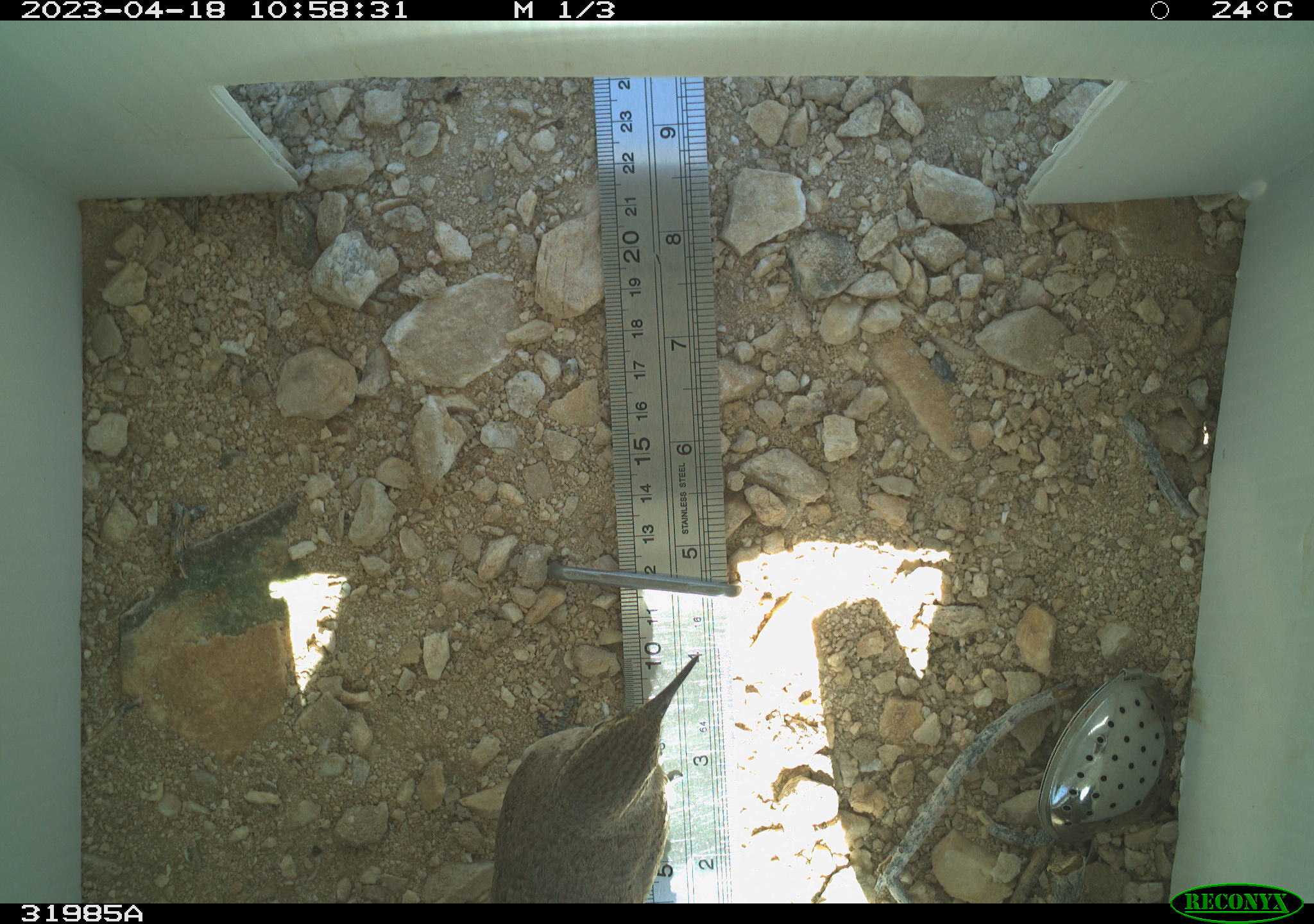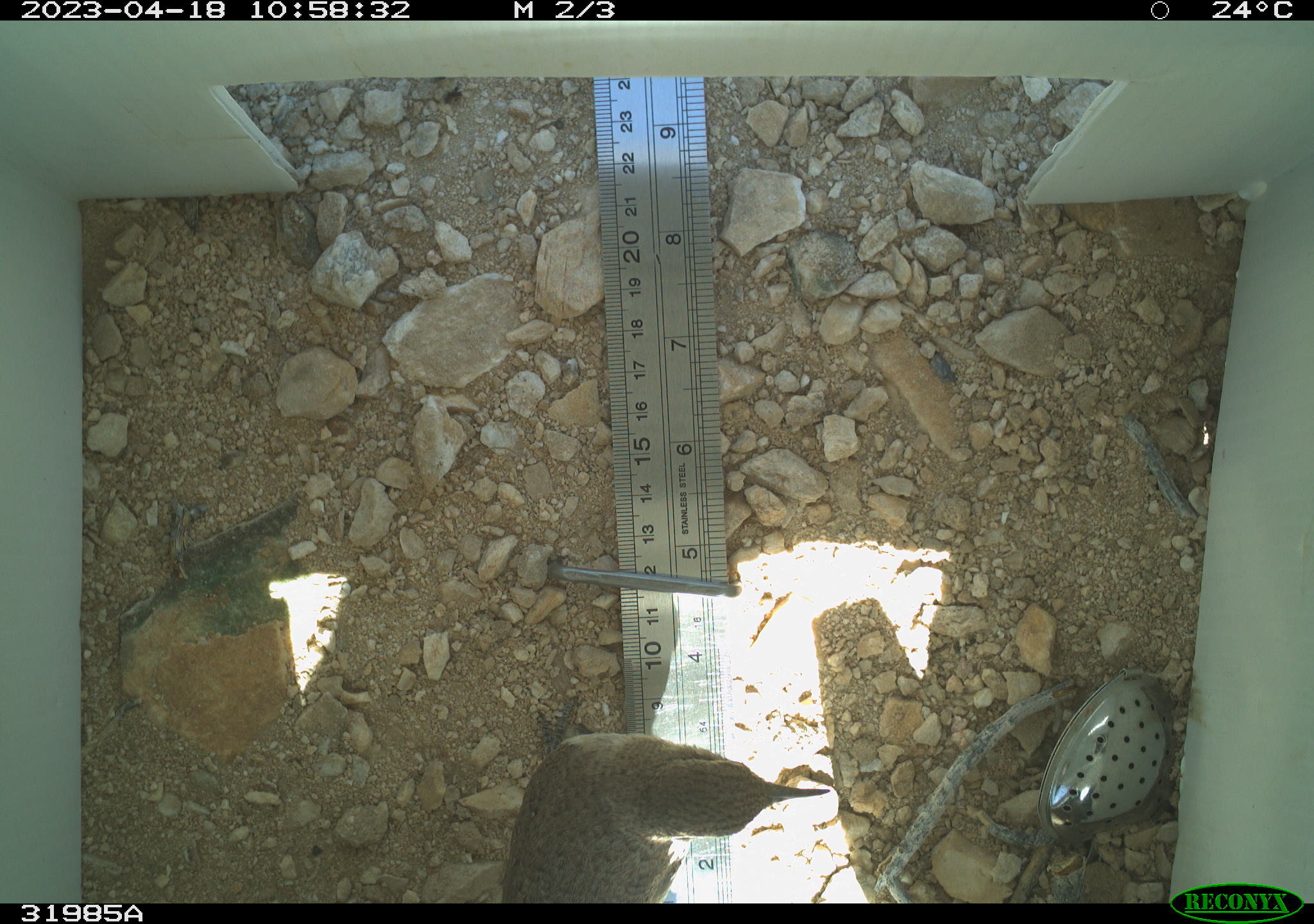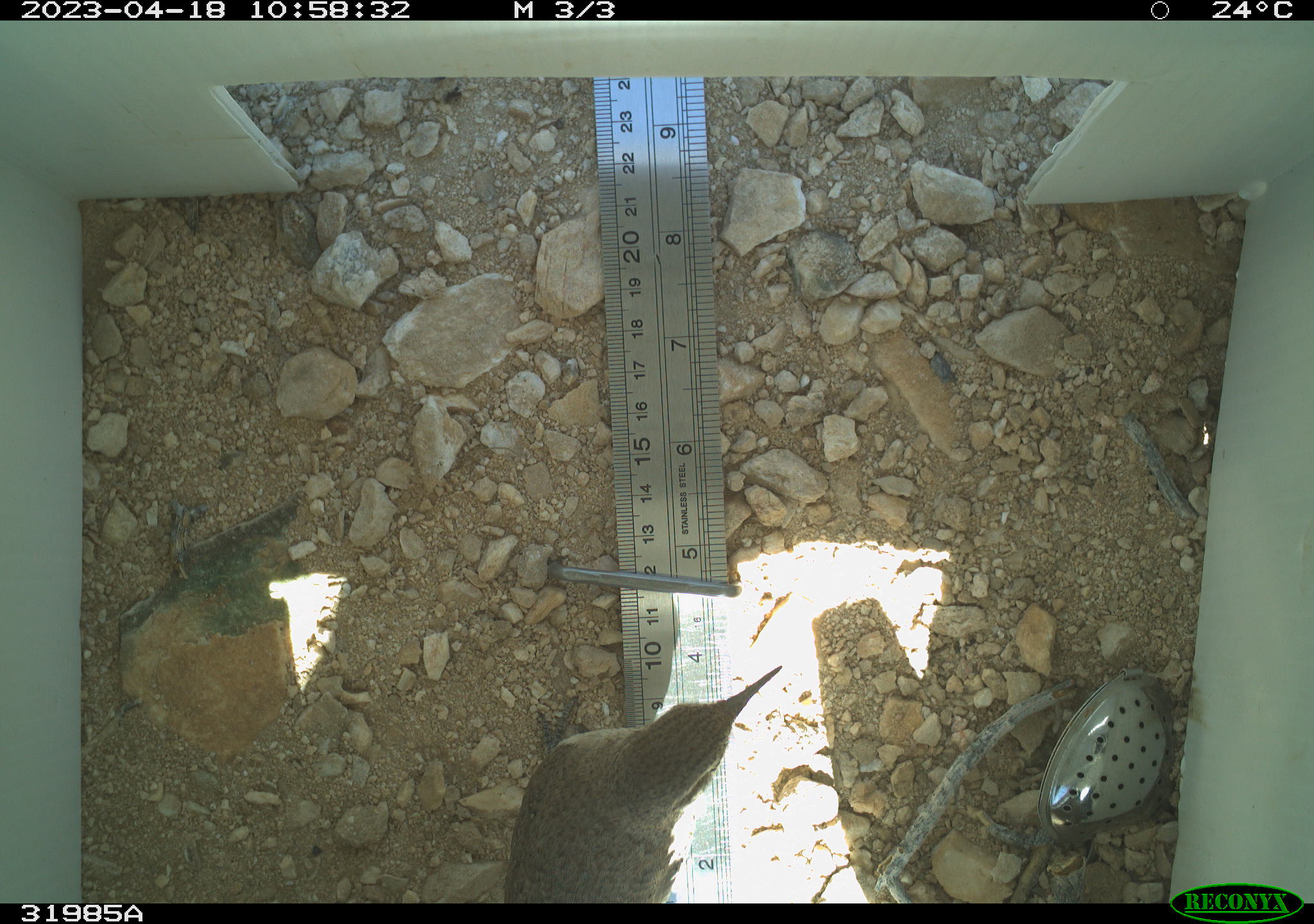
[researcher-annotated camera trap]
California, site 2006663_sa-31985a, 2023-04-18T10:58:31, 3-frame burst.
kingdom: Animalia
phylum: Chordata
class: Aves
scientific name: Aves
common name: bird